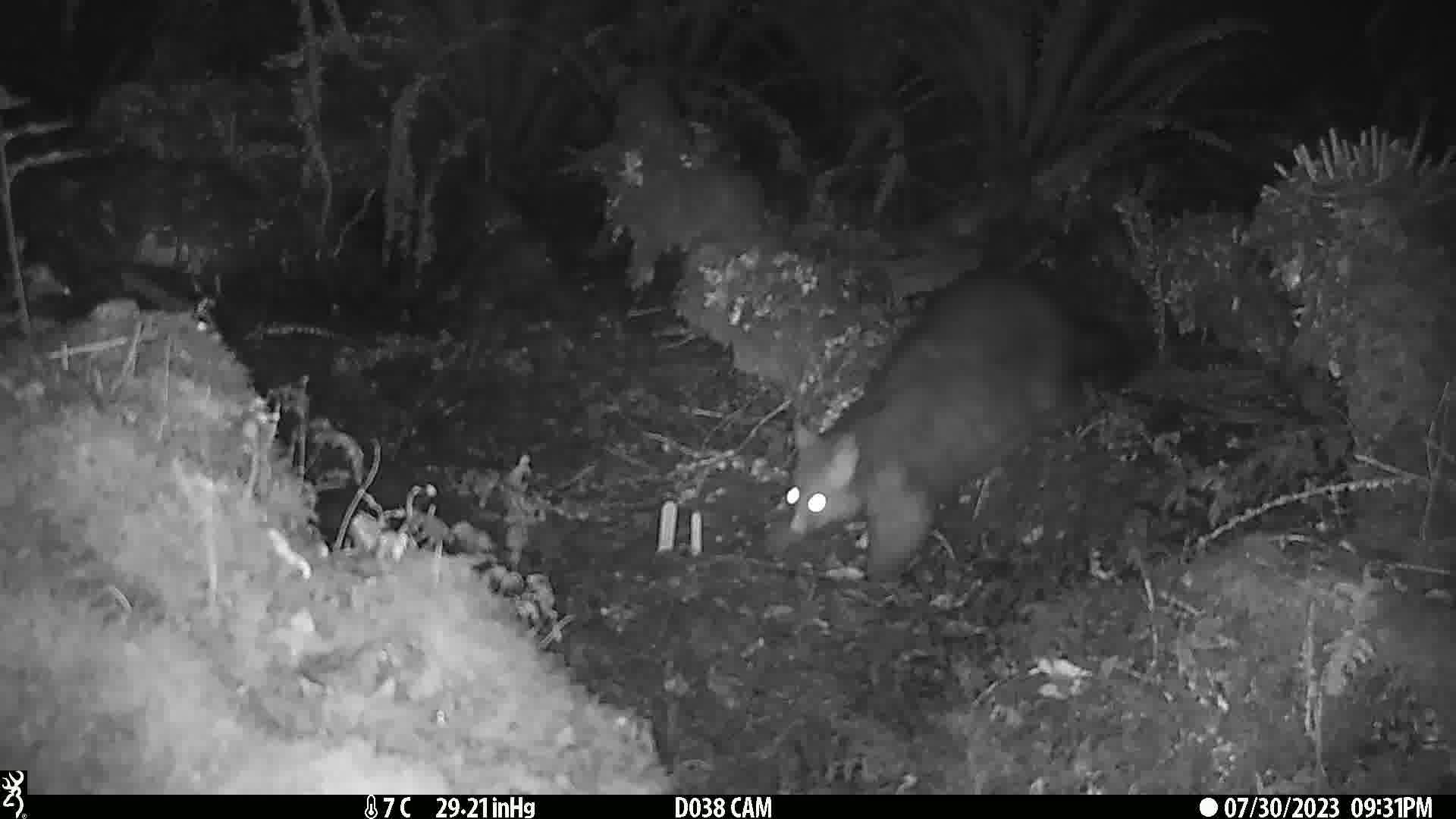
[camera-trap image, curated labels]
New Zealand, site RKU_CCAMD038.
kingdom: Animalia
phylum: Chordata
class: Mammalia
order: Diprotodontia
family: Phalangeridae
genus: Trichosurus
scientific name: Trichosurus vulpecula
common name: common brushtail possum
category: possum